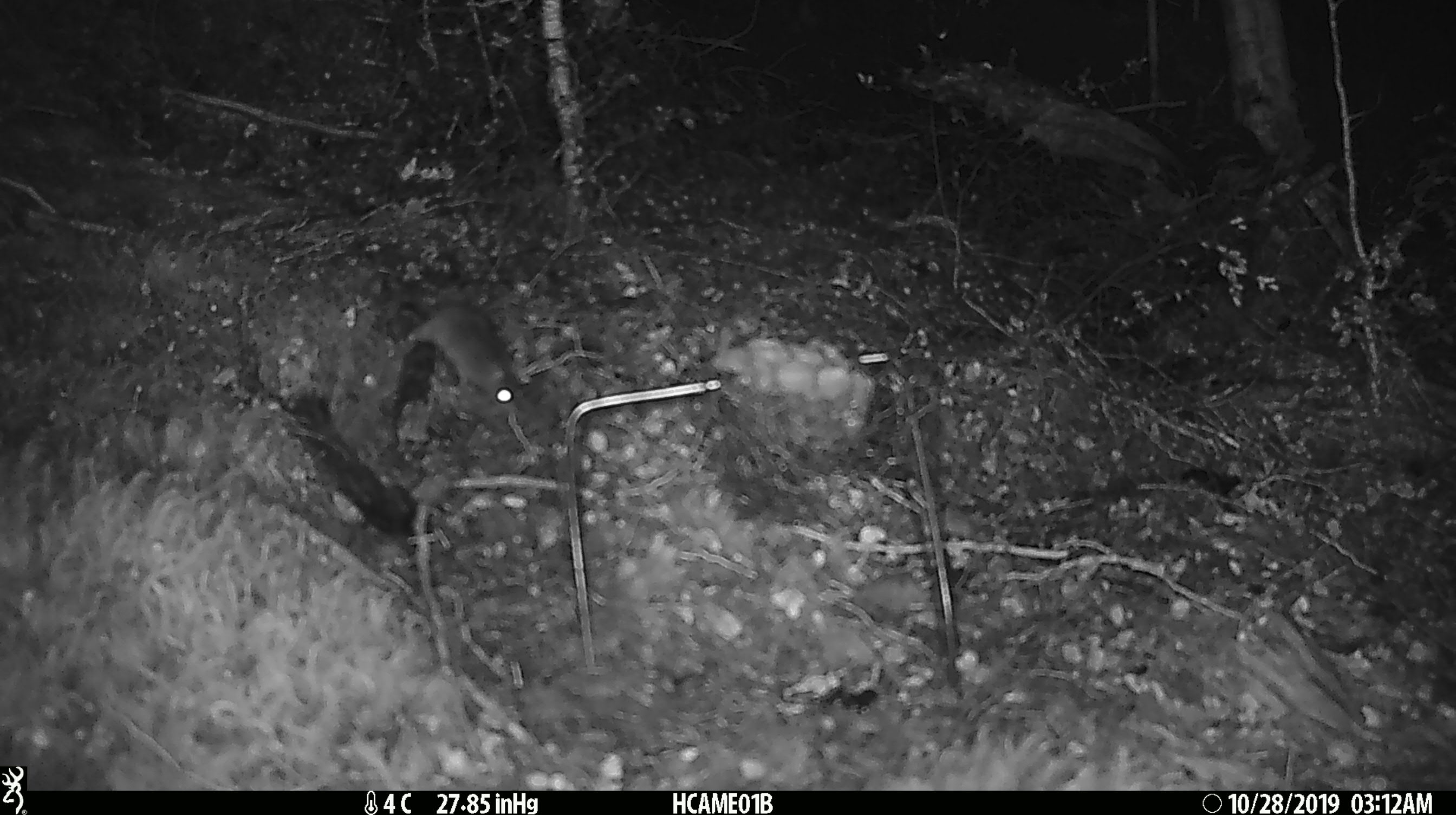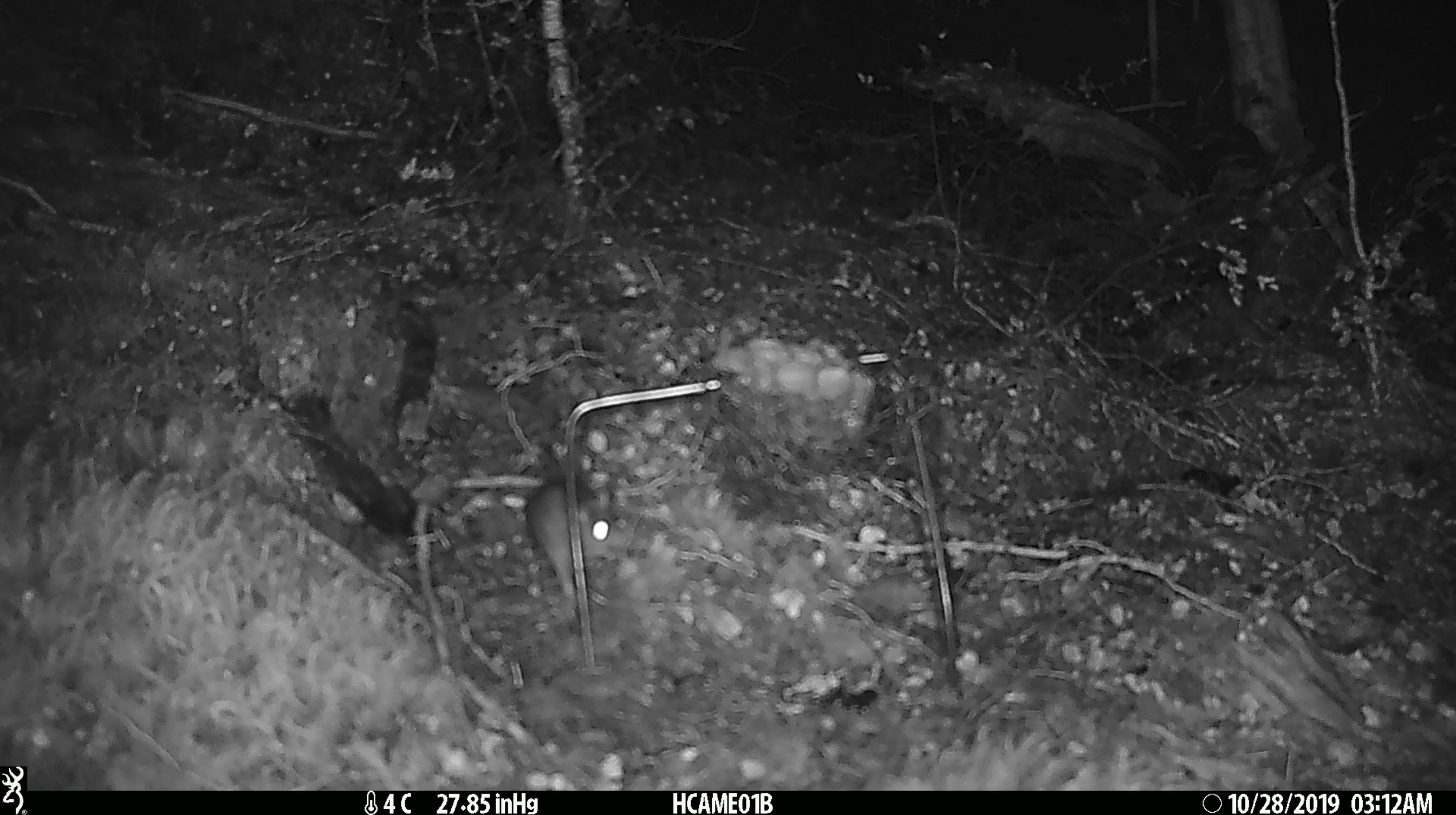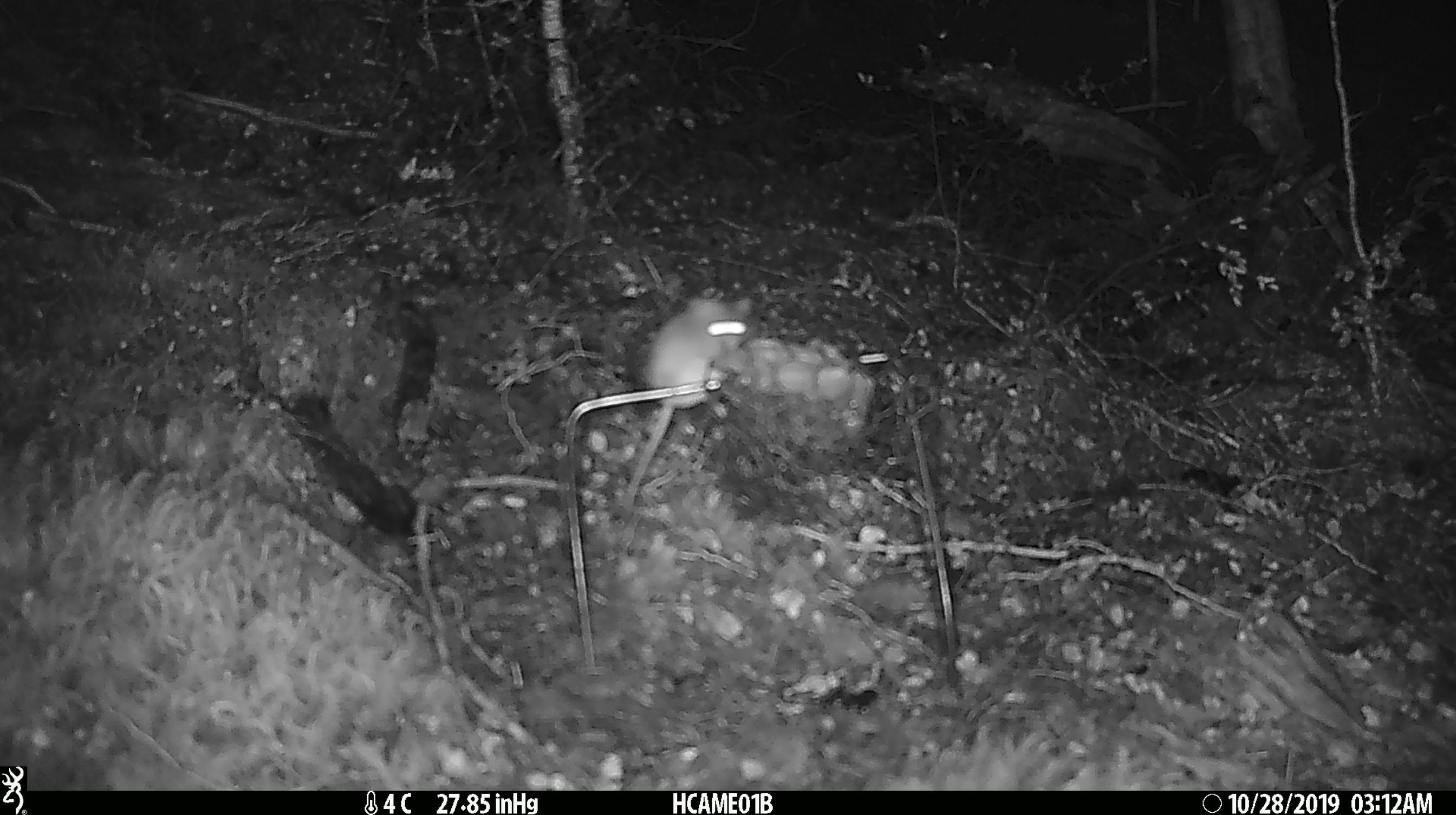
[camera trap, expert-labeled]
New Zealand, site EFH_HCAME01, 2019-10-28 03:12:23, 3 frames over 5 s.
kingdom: Animalia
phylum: Chordata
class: Mammalia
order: Rodentia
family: Muridae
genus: Mus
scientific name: Mus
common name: mouse